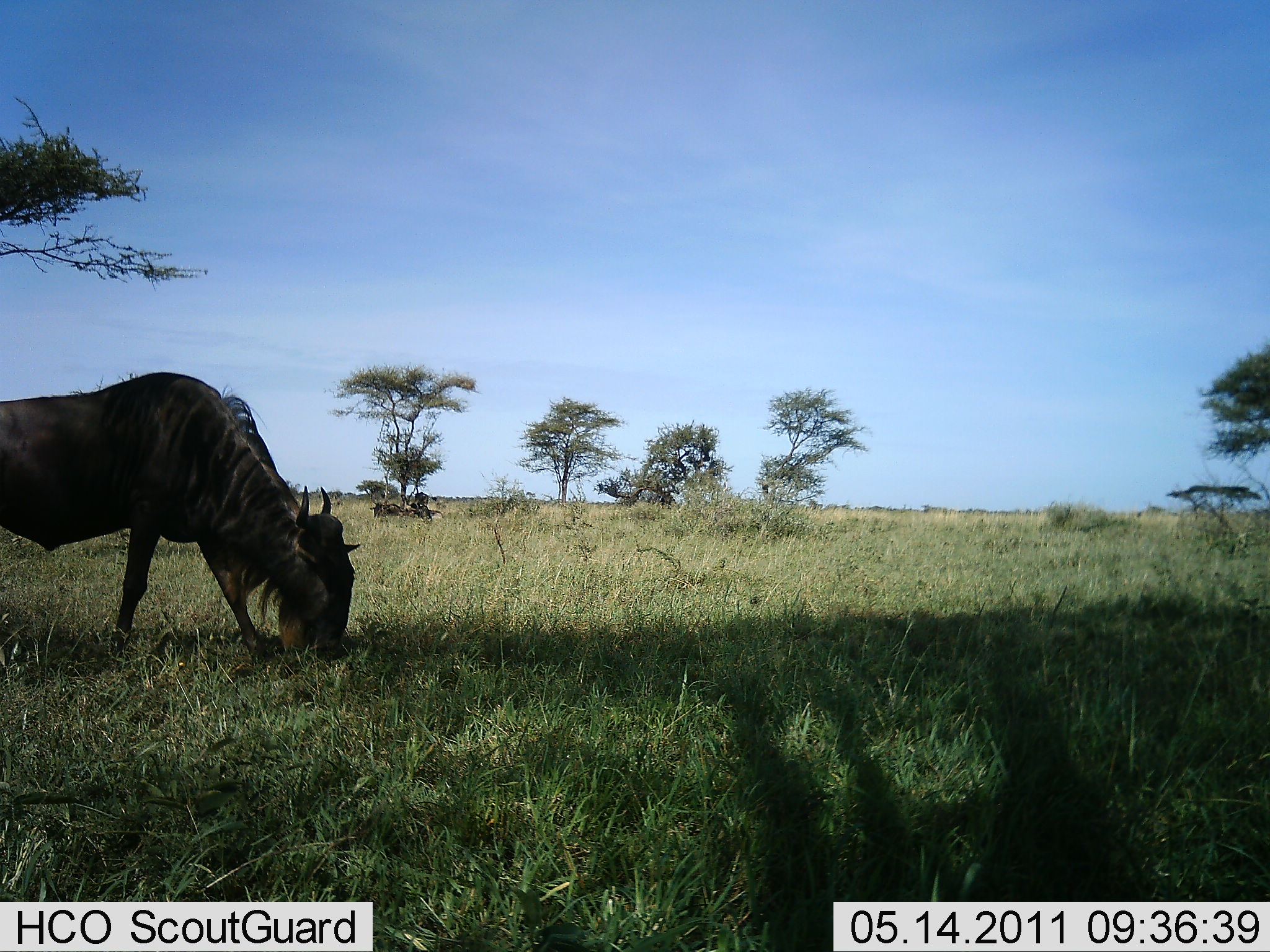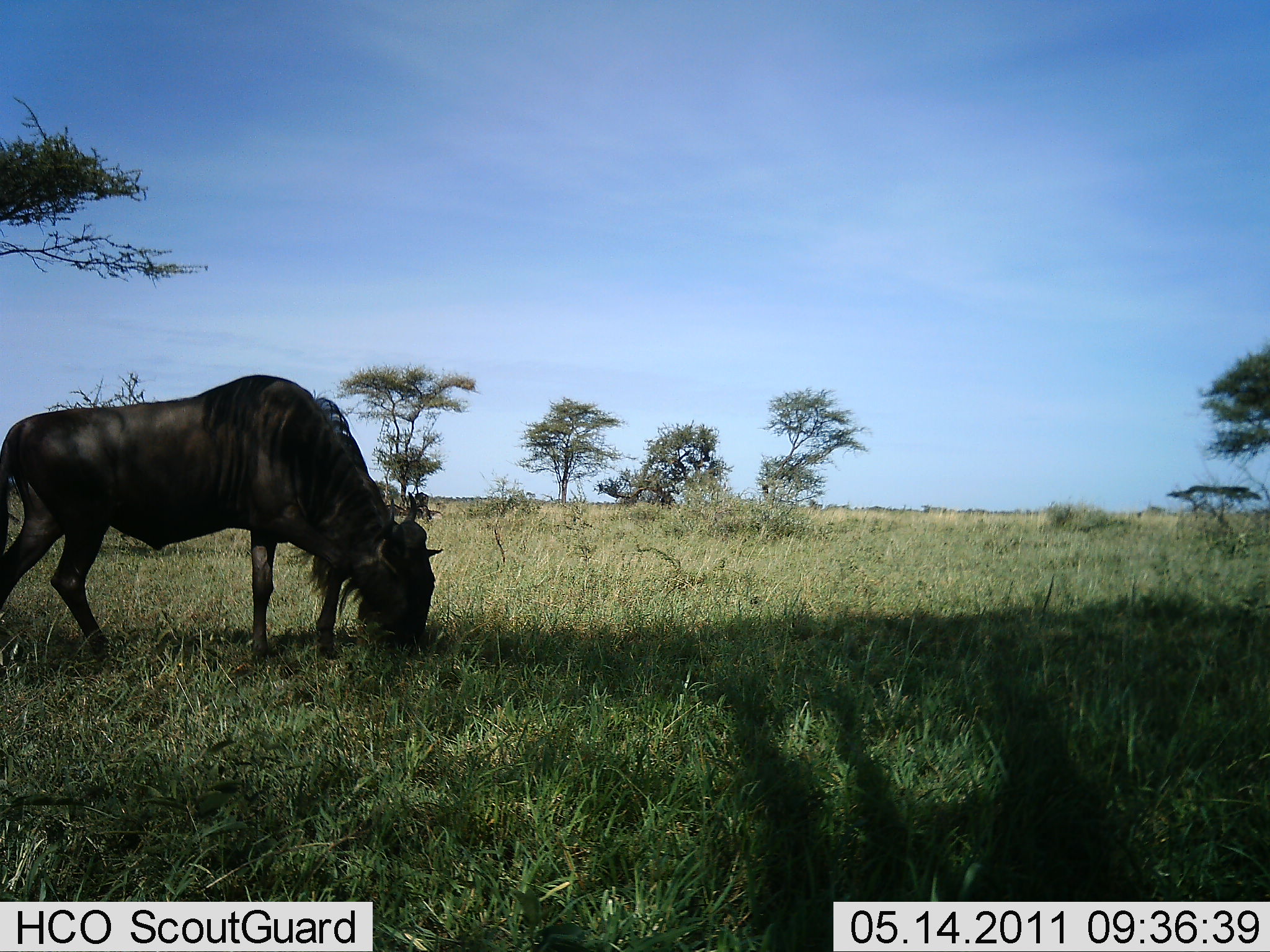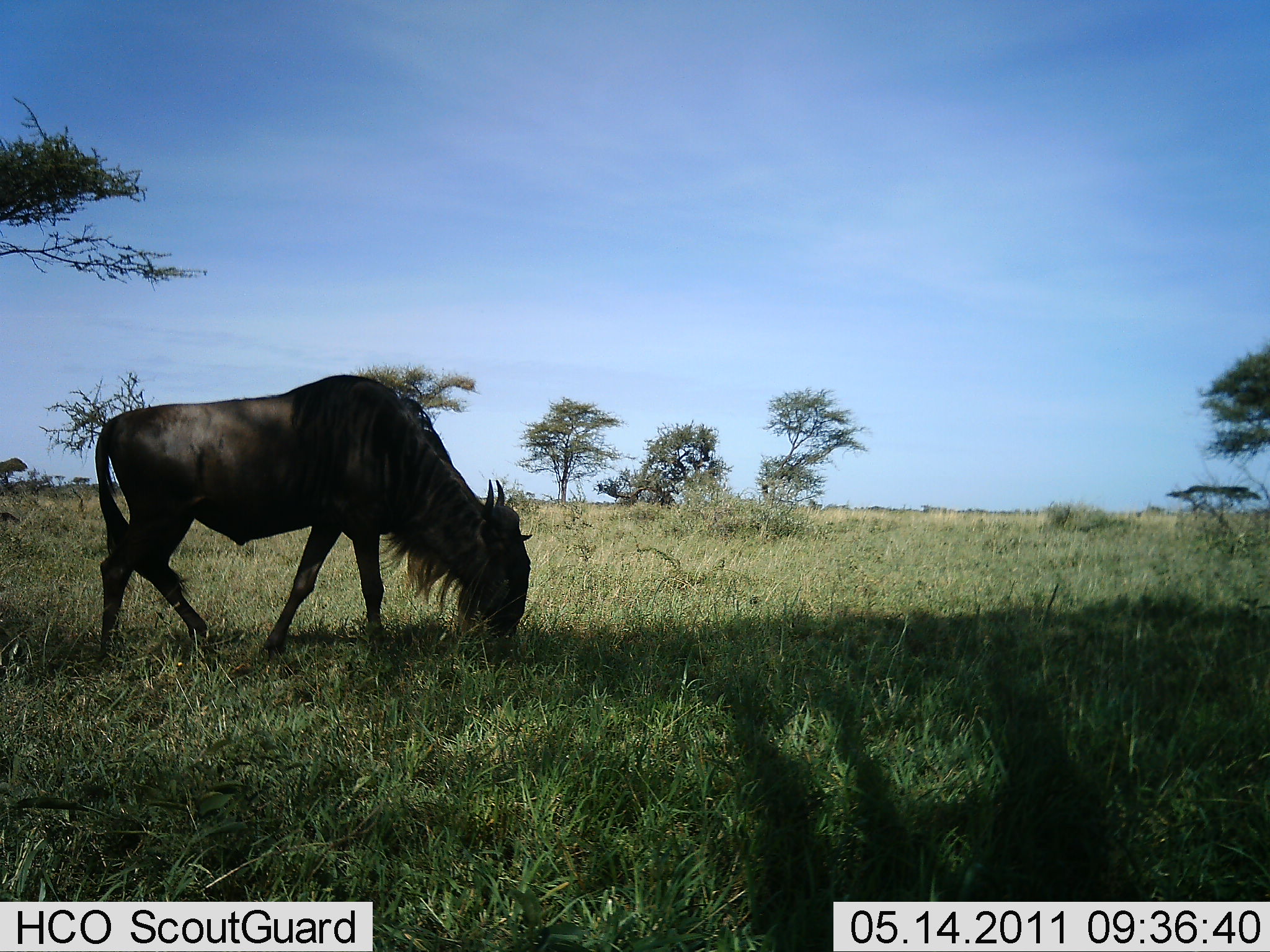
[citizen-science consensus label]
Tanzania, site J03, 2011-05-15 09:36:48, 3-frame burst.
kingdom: Animalia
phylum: Chordata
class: Mammalia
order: Artiodactyla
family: Bovidae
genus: Connochaetes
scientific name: Connochaetes taurinus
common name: blue wildebeest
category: wildebeest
Wildebeest (blue wildebeest) (Connochaetes taurinus), count 1. Behavior (volunteer vote fractions): standing 17%, resting 0%, moving 33%, interacting 0%. Young present (vote fraction): 0%. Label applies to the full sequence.